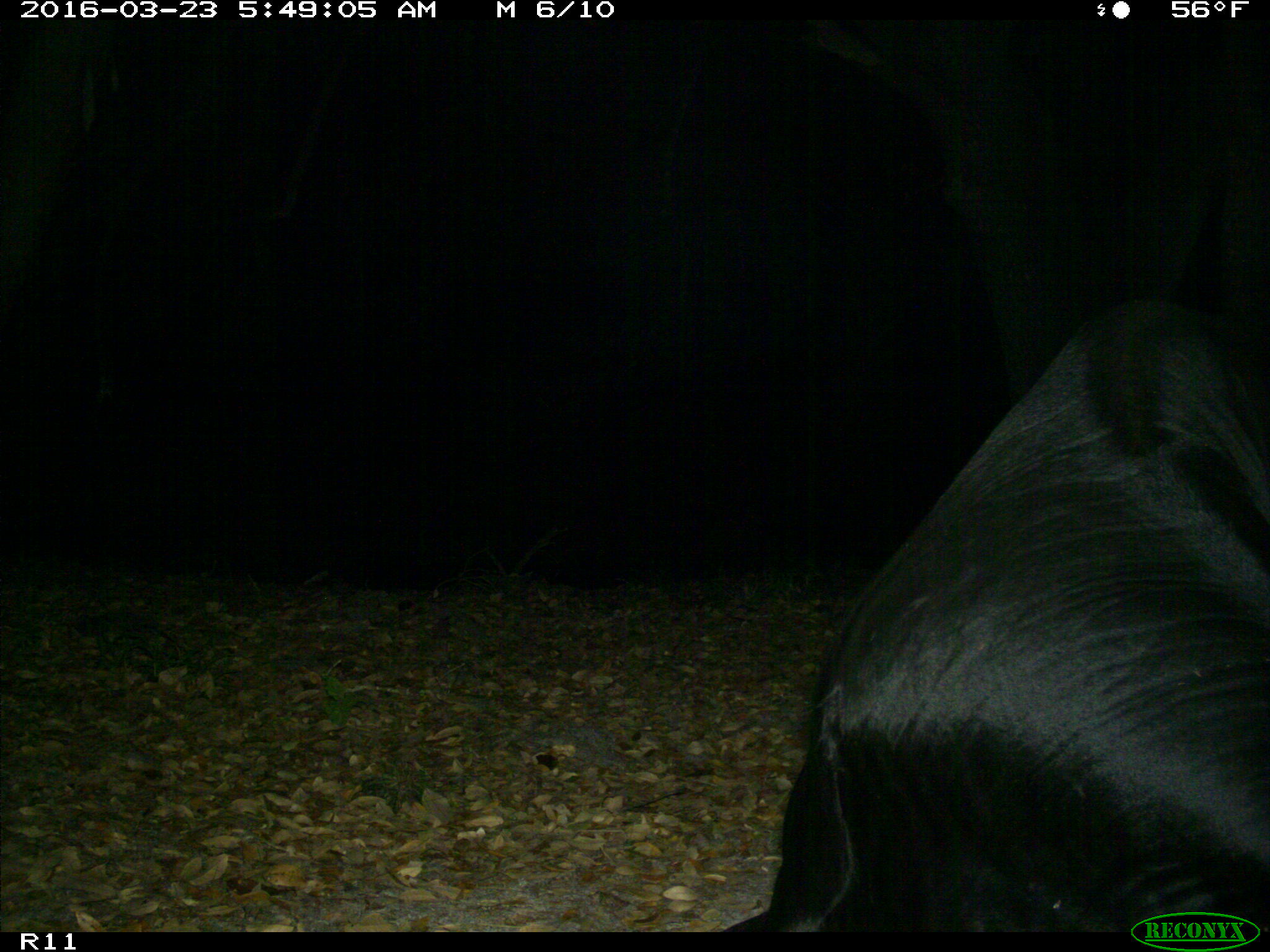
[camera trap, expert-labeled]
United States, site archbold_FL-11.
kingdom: Animalia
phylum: Chordata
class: Mammalia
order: Artiodactyla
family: Bovidae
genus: Bos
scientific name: Bos taurus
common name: domestic cow